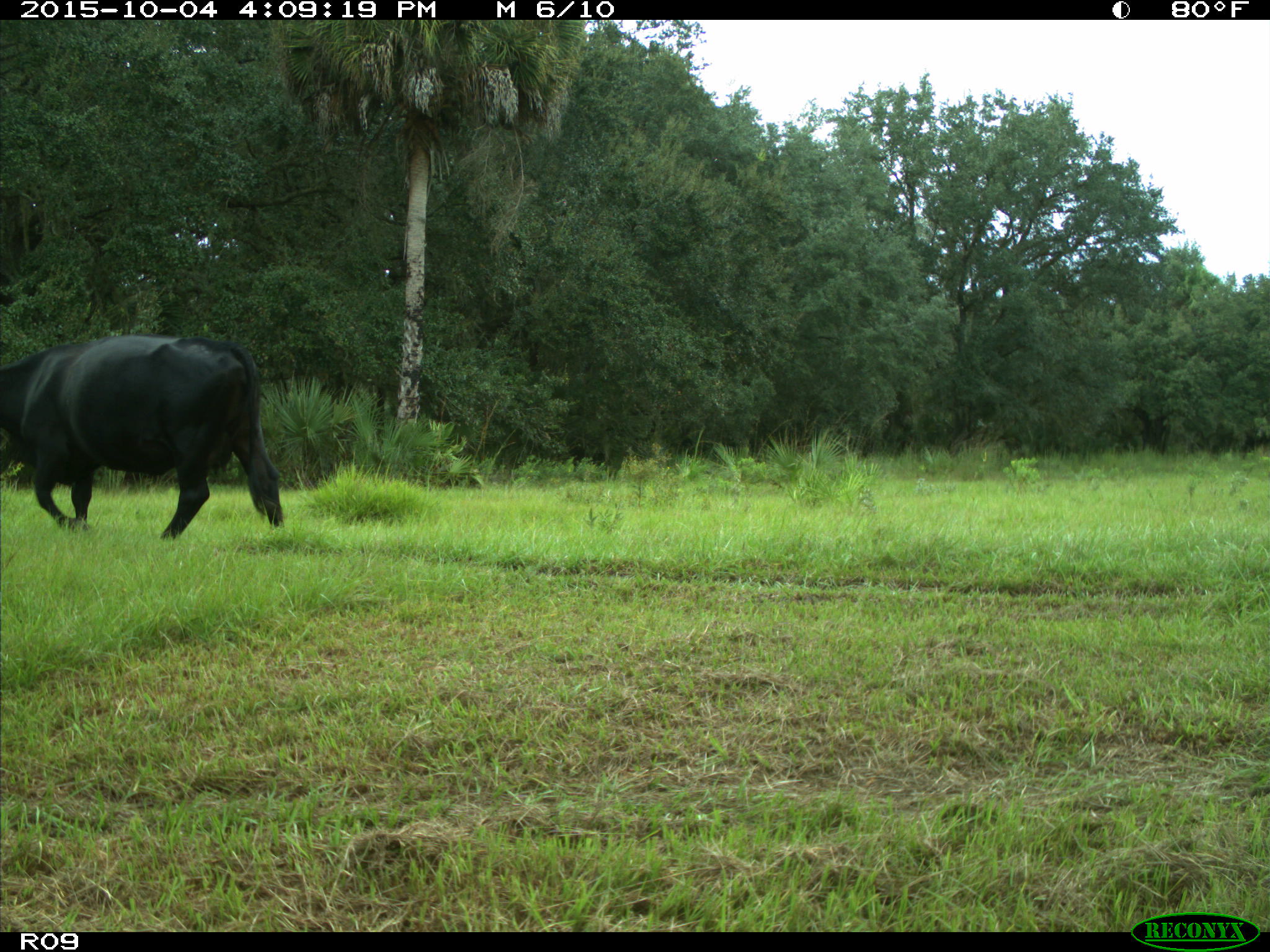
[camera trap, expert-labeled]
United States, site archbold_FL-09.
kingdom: Animalia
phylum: Chordata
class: Mammalia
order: Artiodactyla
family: Bovidae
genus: Bos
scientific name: Bos taurus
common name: domestic cow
Bos taurus (domestic cow).